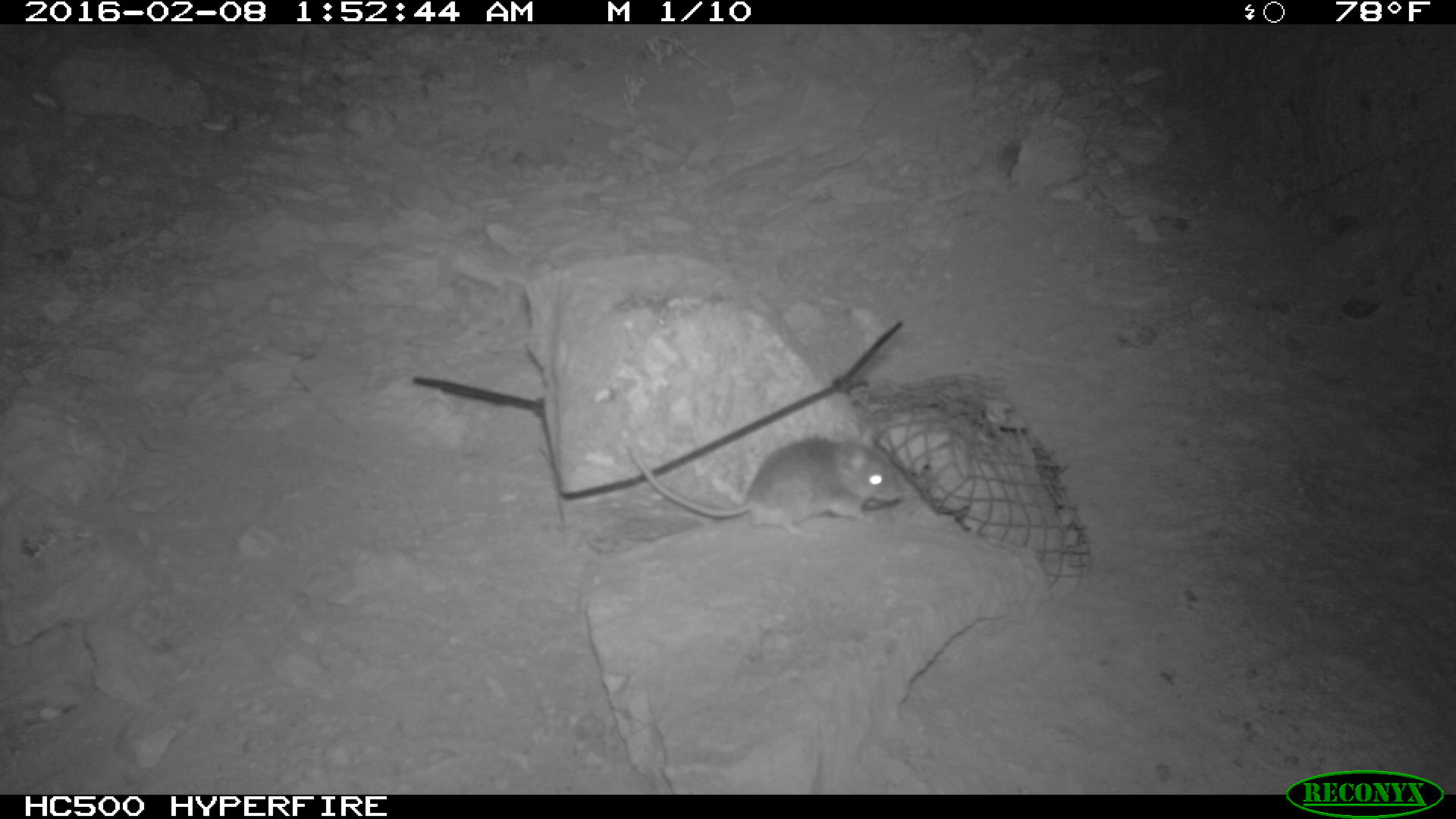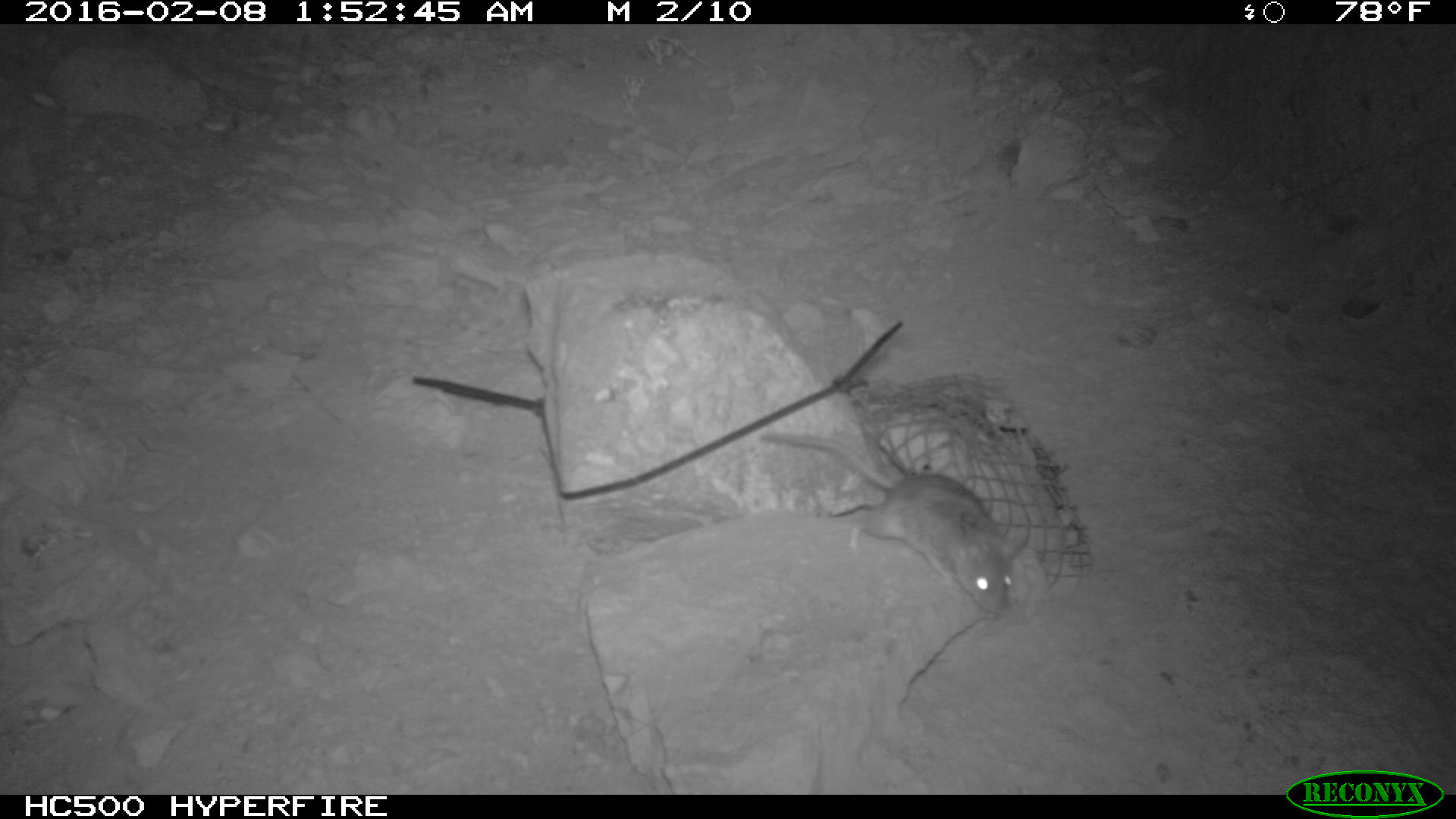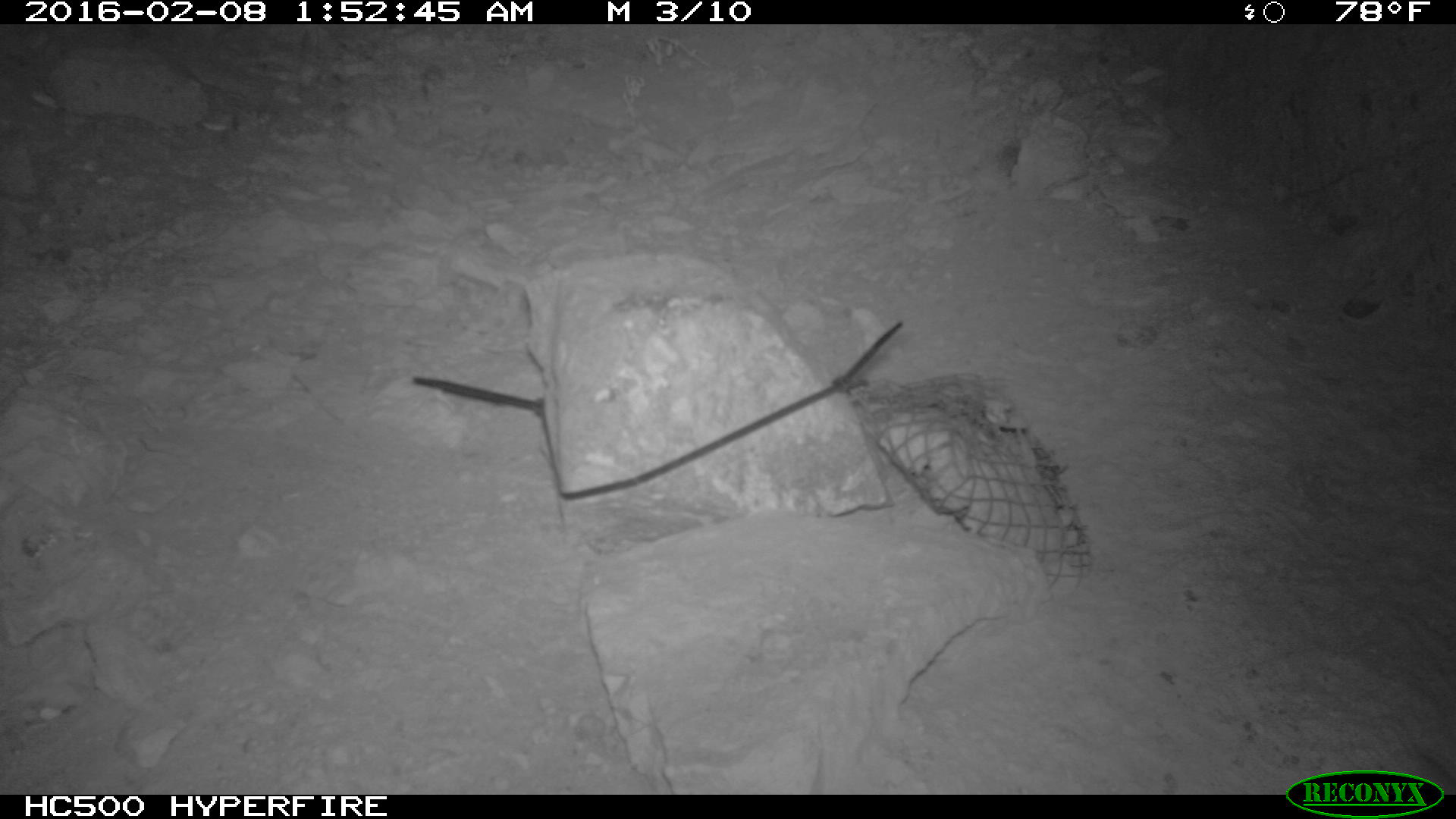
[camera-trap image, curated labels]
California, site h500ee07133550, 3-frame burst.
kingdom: Animalia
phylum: Chordata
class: Mammalia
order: Rodentia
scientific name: Rodentia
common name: rodent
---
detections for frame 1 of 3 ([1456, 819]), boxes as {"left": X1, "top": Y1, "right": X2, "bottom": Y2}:
rodent: {"left": 624, "top": 434, "right": 905, "bottom": 541}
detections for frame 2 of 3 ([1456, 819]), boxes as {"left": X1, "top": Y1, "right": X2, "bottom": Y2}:
rodent: {"left": 760, "top": 428, "right": 1028, "bottom": 615}